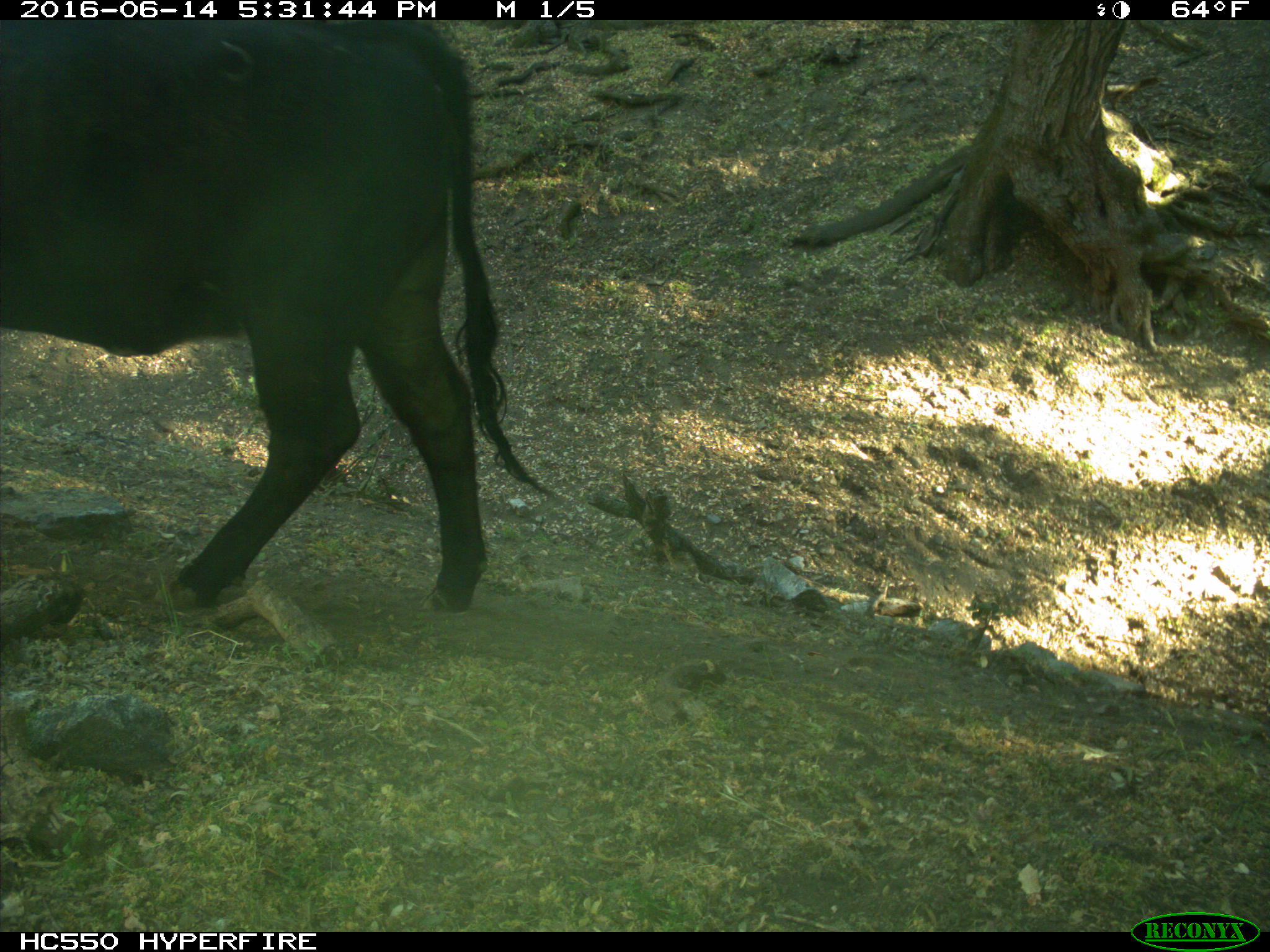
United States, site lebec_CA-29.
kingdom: Animalia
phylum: Chordata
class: Mammalia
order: Artiodactyla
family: Bovidae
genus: Bos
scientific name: Bos taurus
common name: domestic cow